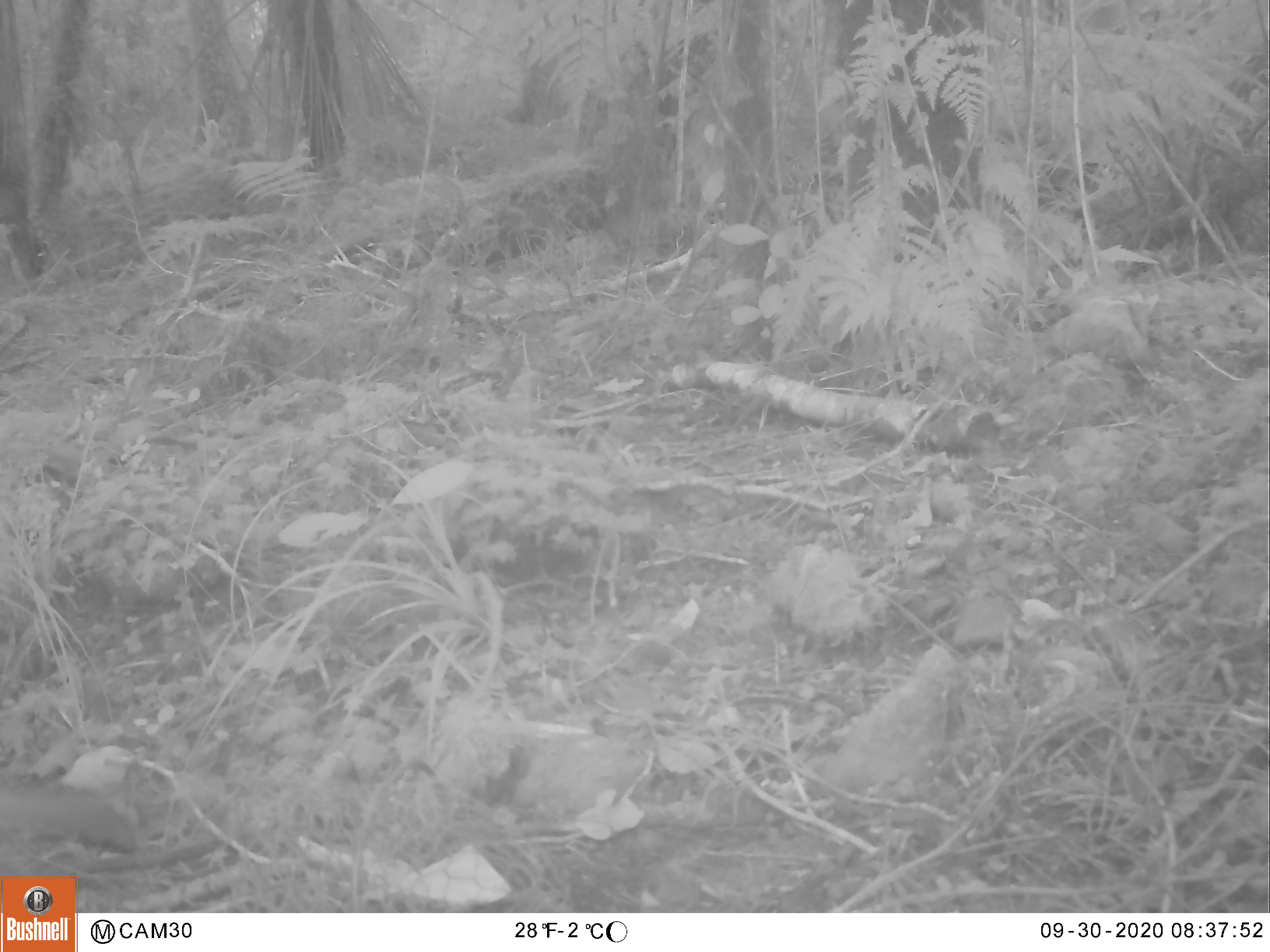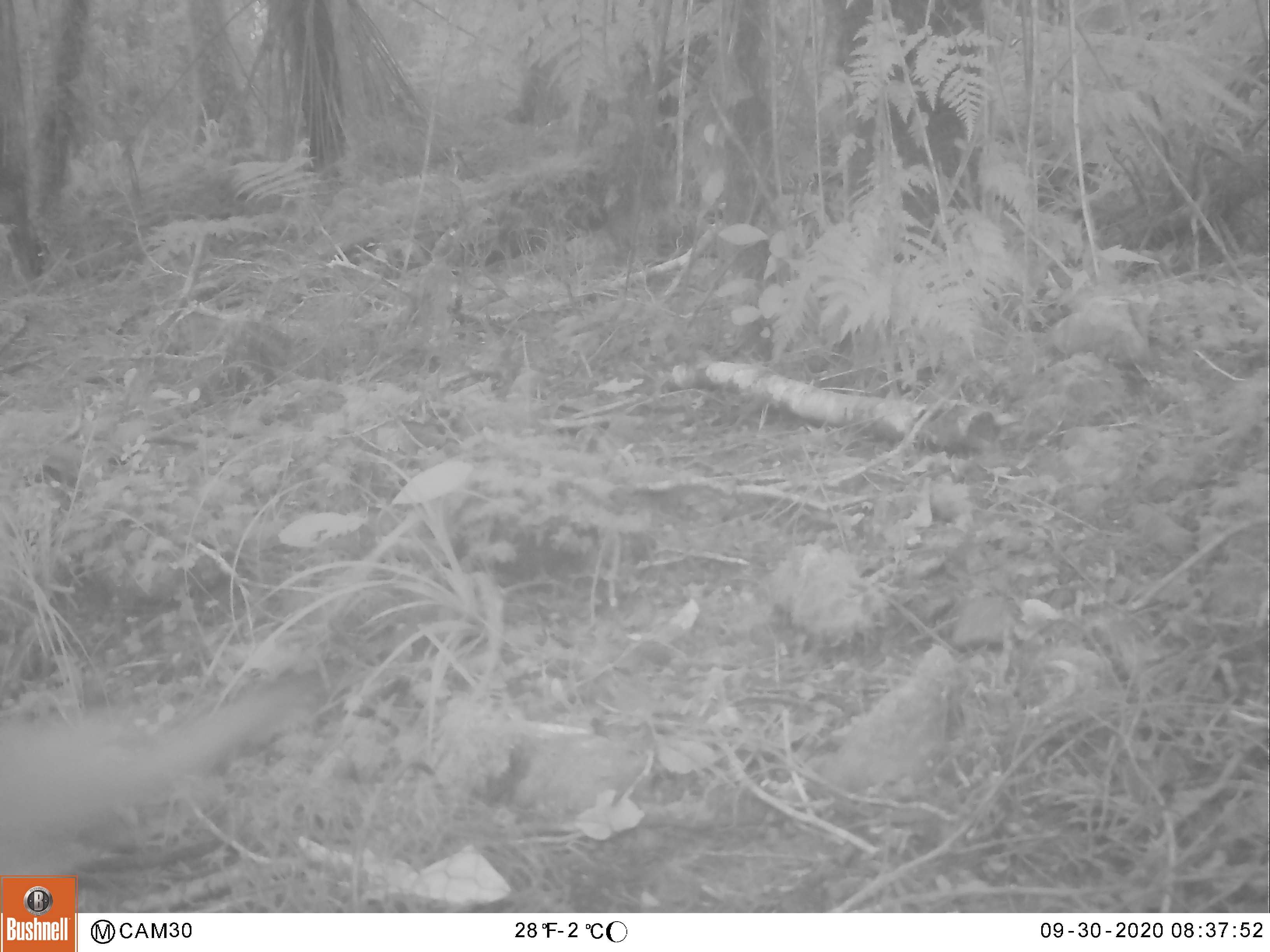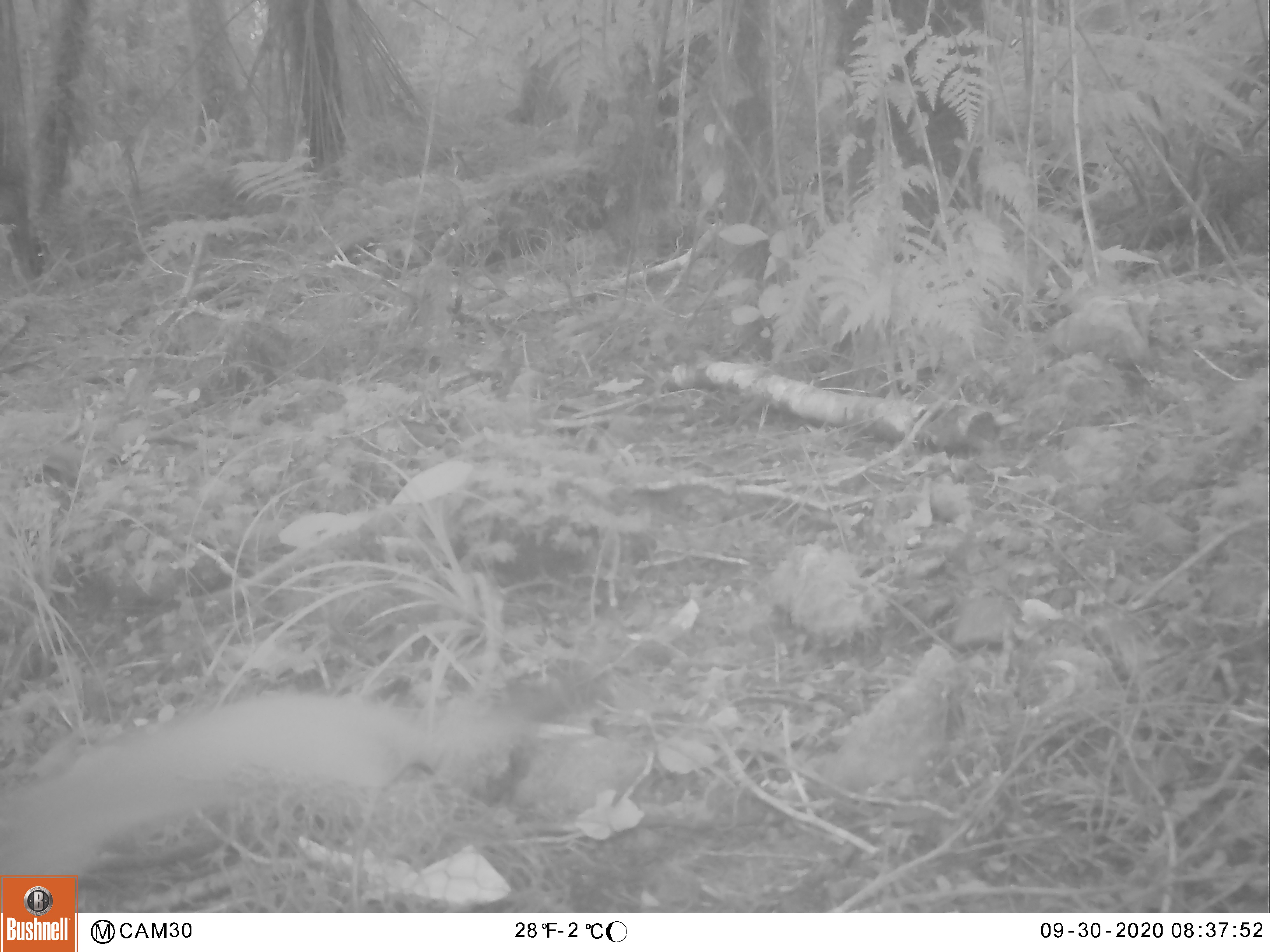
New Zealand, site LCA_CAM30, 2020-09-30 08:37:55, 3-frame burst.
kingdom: Animalia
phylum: Chordata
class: Mammalia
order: Carnivora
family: Mustelidae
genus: Mustela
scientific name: Mustela erminea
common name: stoat